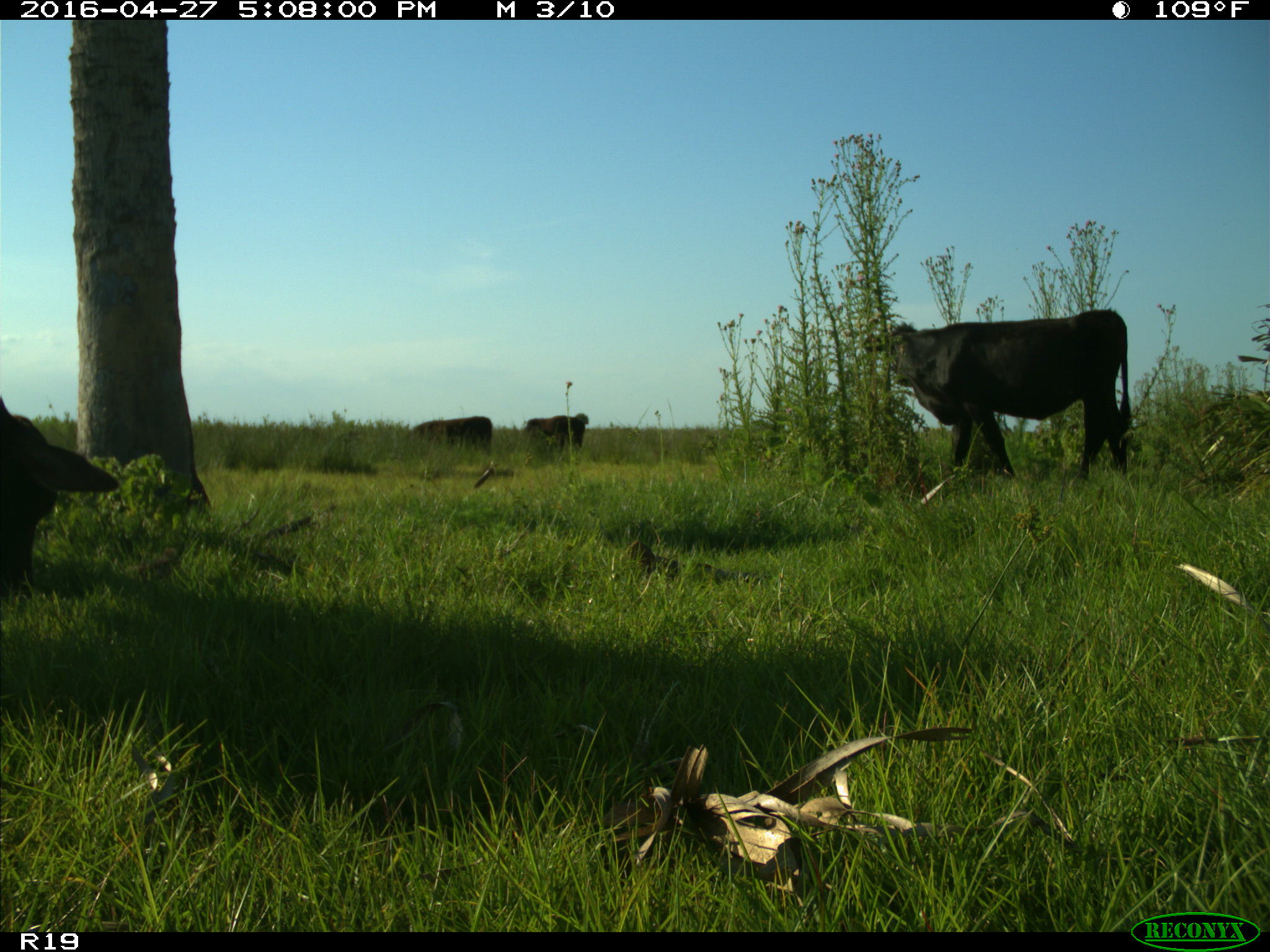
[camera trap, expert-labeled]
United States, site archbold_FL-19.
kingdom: Animalia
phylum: Chordata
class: Mammalia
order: Artiodactyla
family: Bovidae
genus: Bos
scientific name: Bos taurus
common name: domestic cow